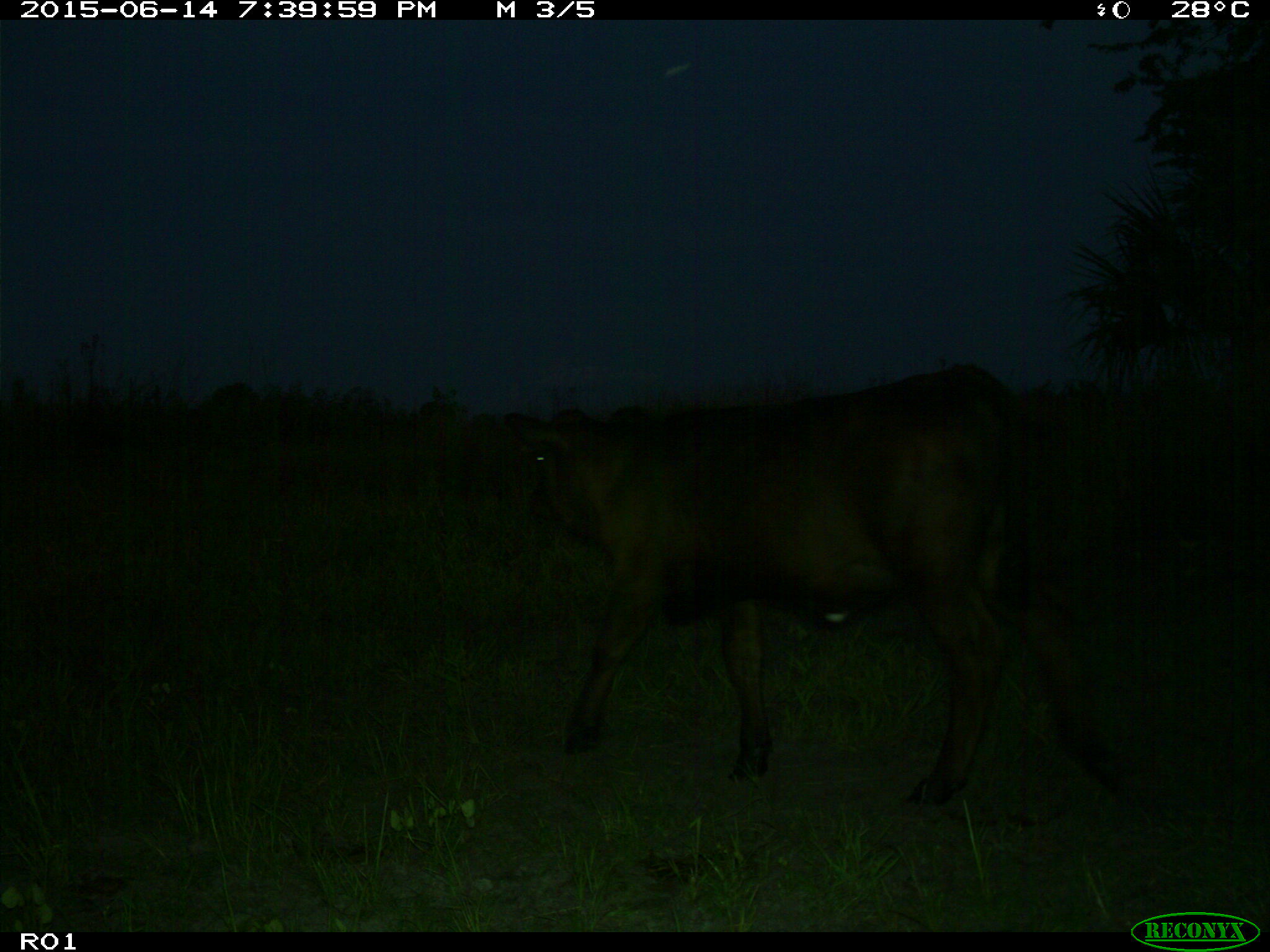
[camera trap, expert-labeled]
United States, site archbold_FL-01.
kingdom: Animalia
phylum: Chordata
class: Mammalia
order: Artiodactyla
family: Bovidae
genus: Bos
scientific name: Bos taurus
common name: domestic cow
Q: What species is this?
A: Bos taurus (domestic cow).